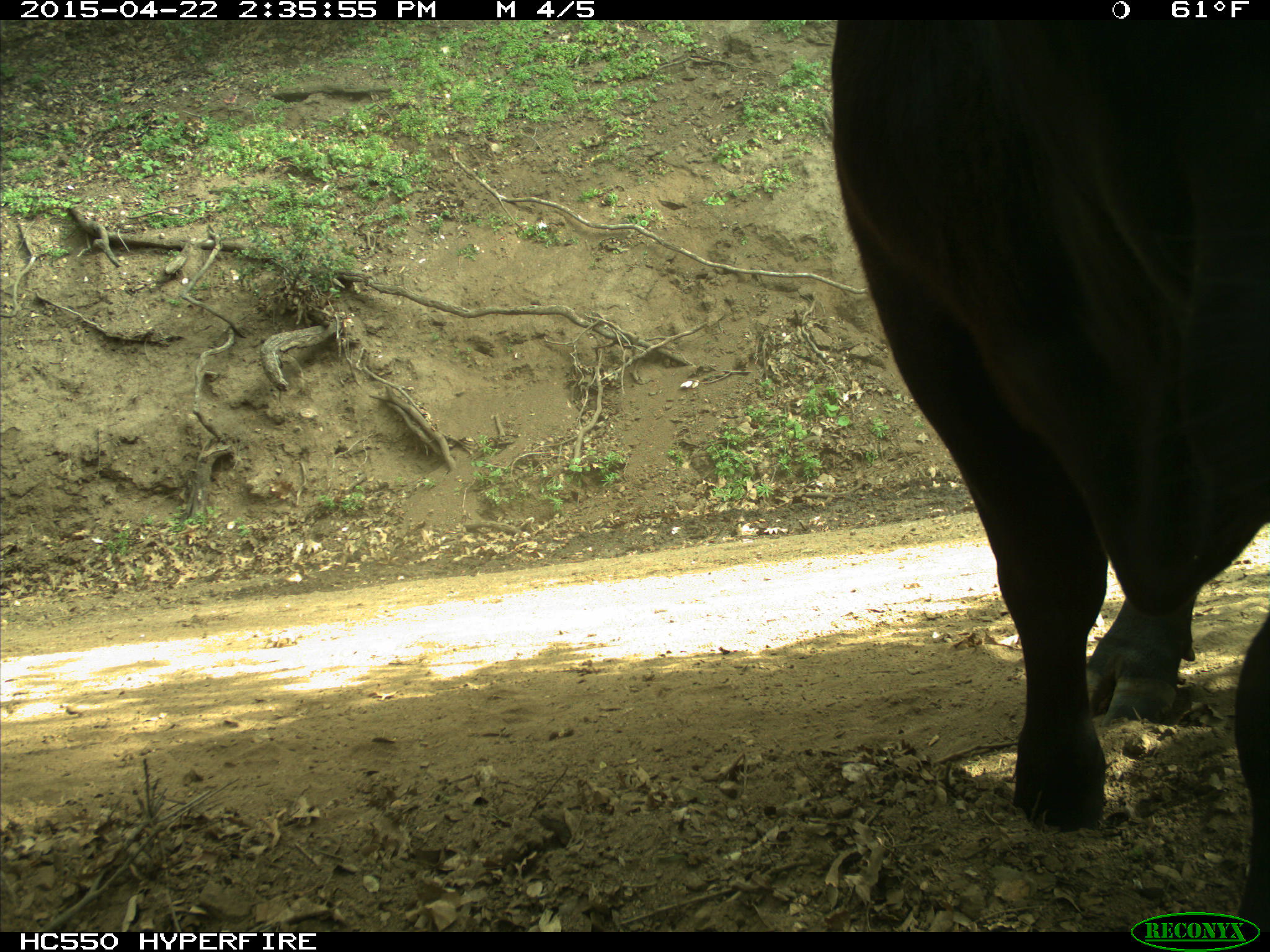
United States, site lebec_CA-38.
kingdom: Animalia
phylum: Chordata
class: Mammalia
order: Artiodactyla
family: Bovidae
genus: Bos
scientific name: Bos taurus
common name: domestic cow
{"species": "Bos taurus (domestic cow)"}